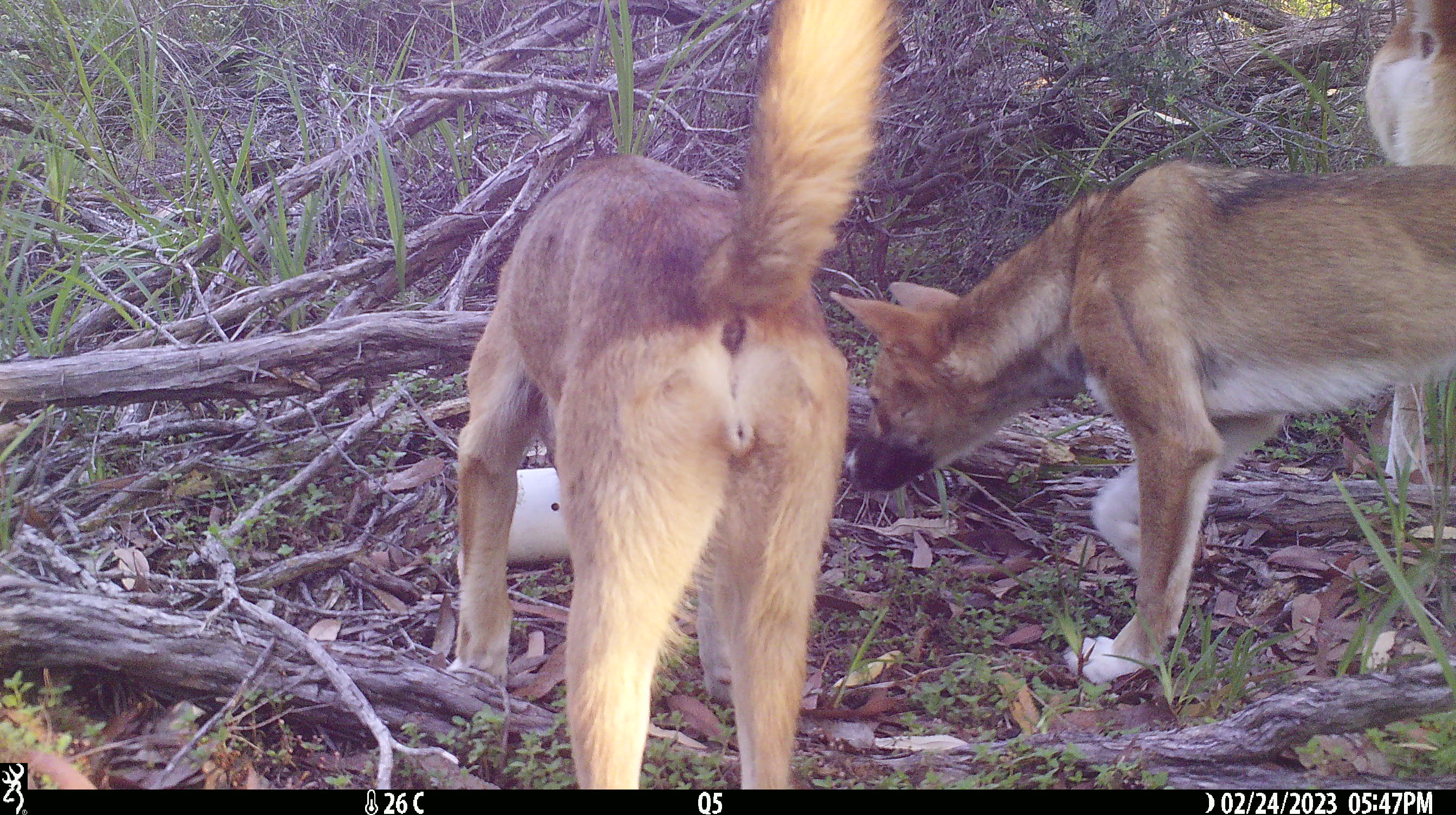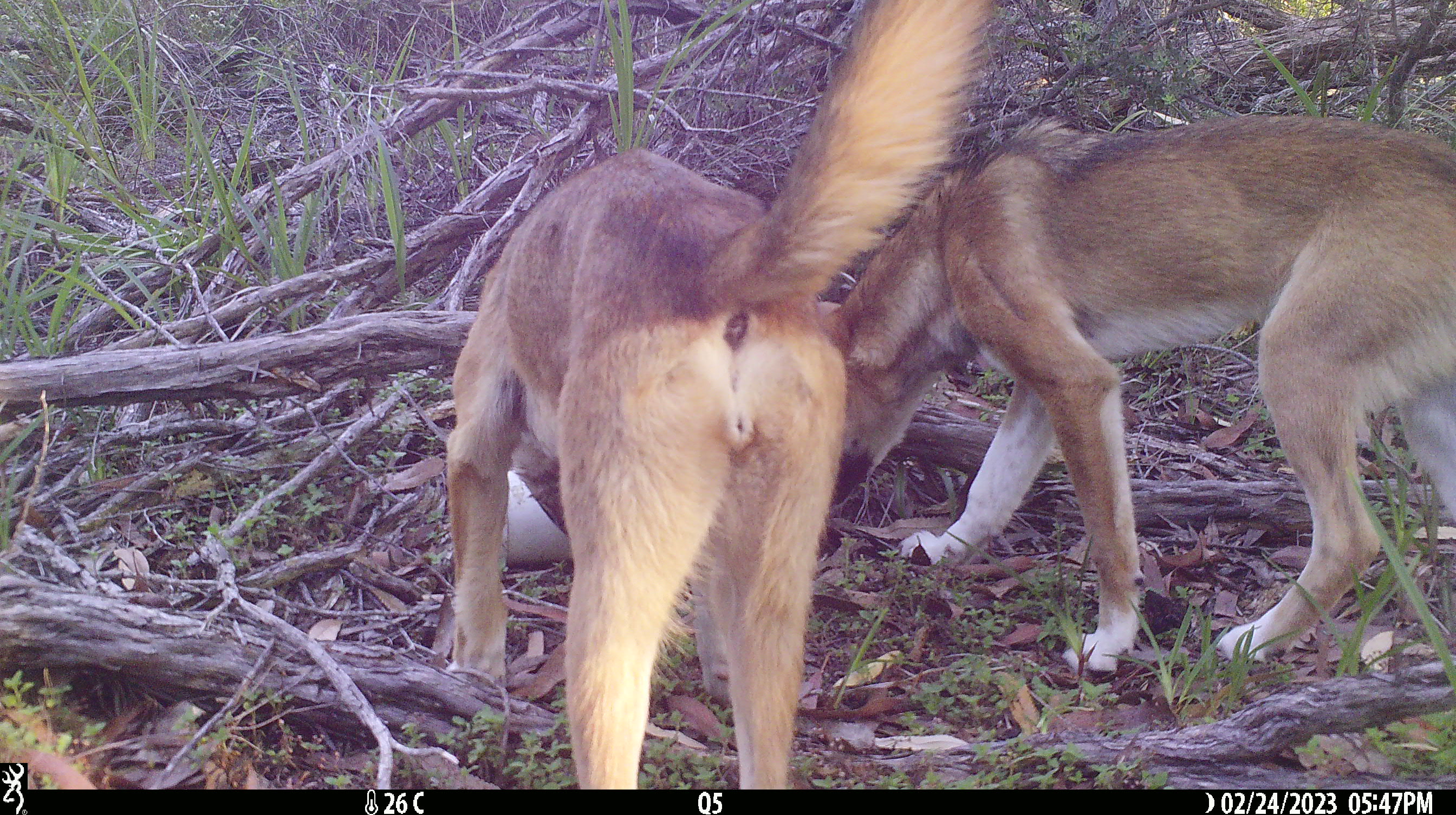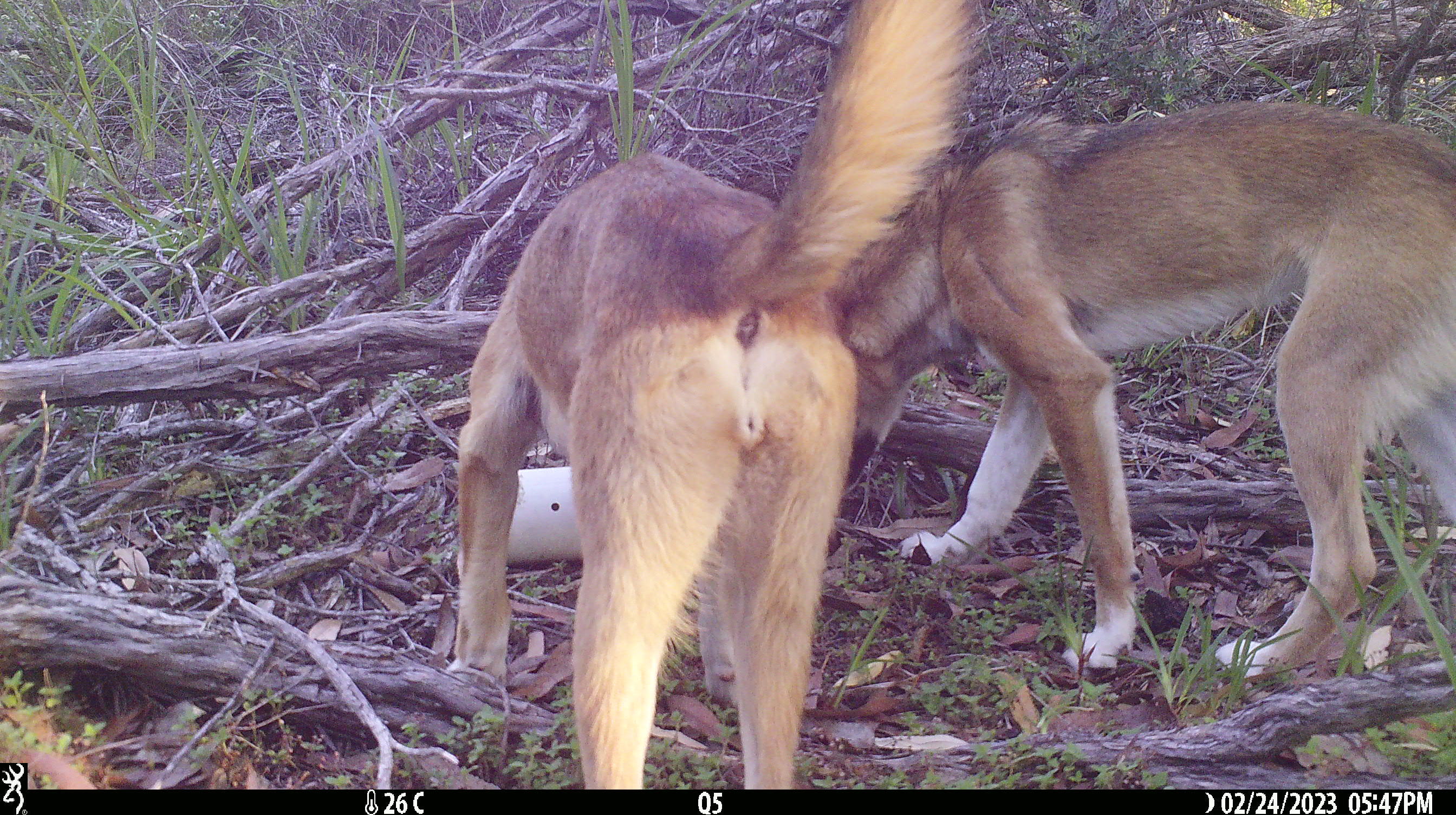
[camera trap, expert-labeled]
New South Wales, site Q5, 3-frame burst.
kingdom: Animalia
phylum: Chordata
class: Mammalia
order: Carnivora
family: Canidae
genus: Canis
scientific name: Canis familiaris dingo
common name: dingo